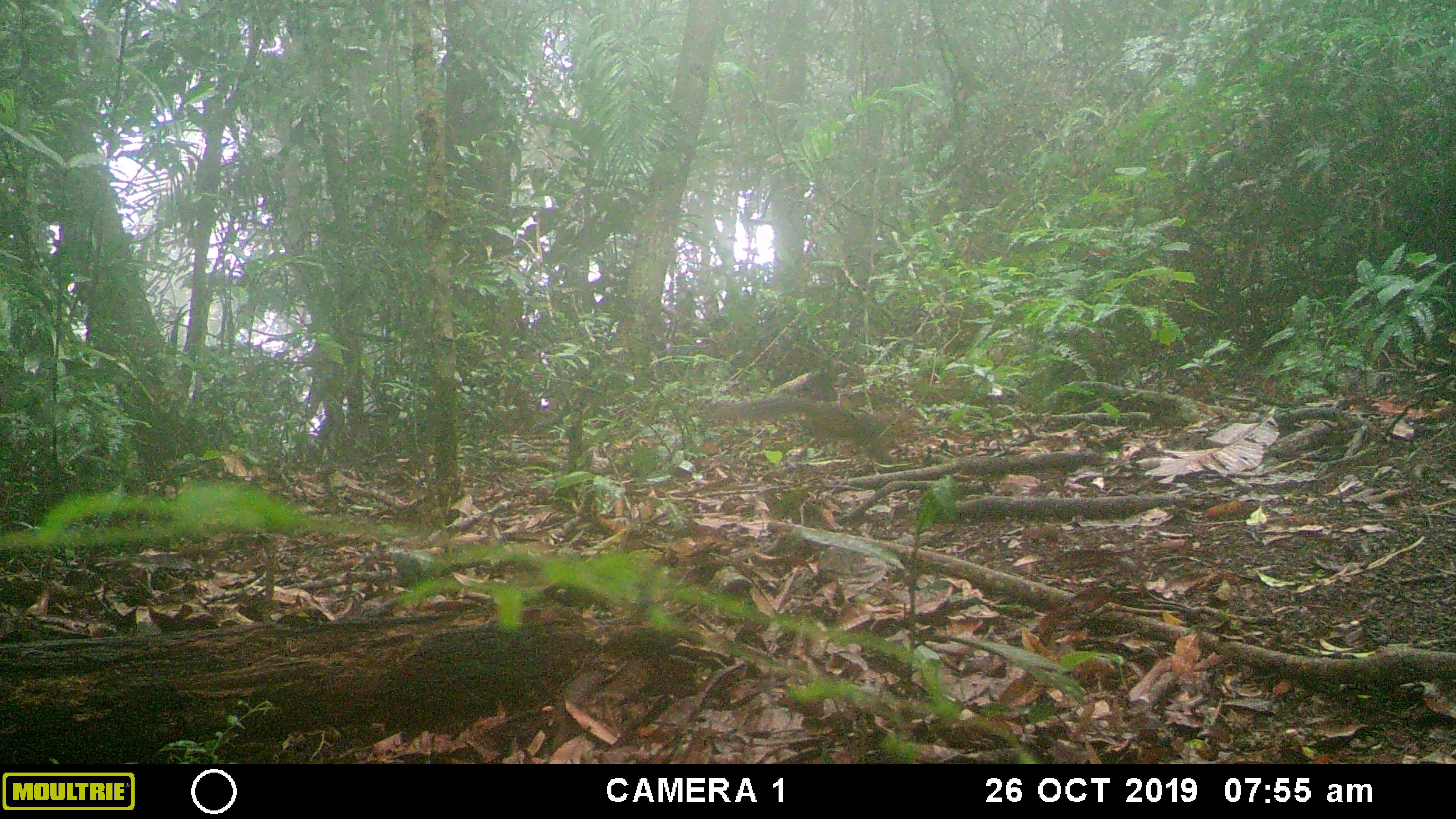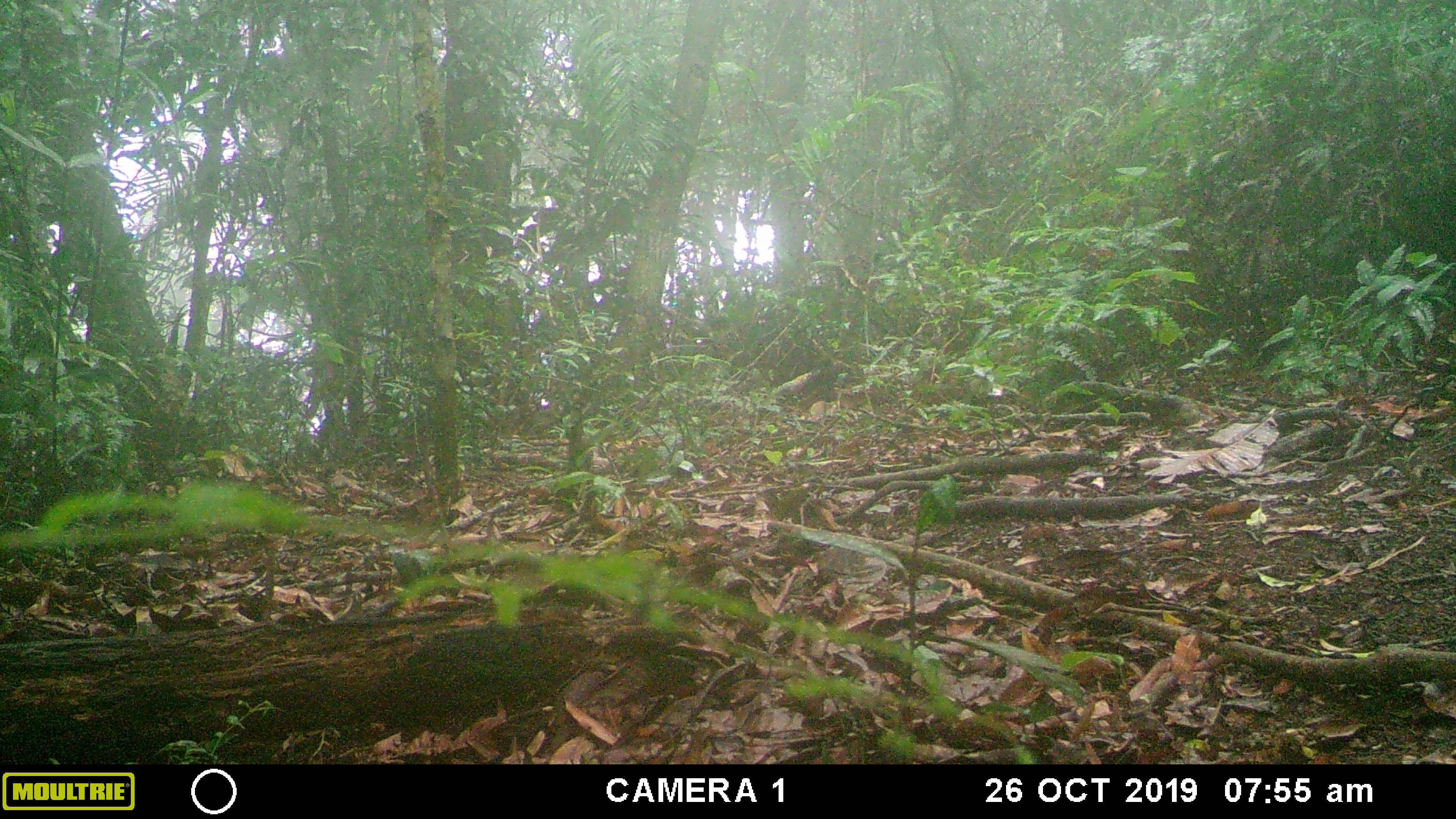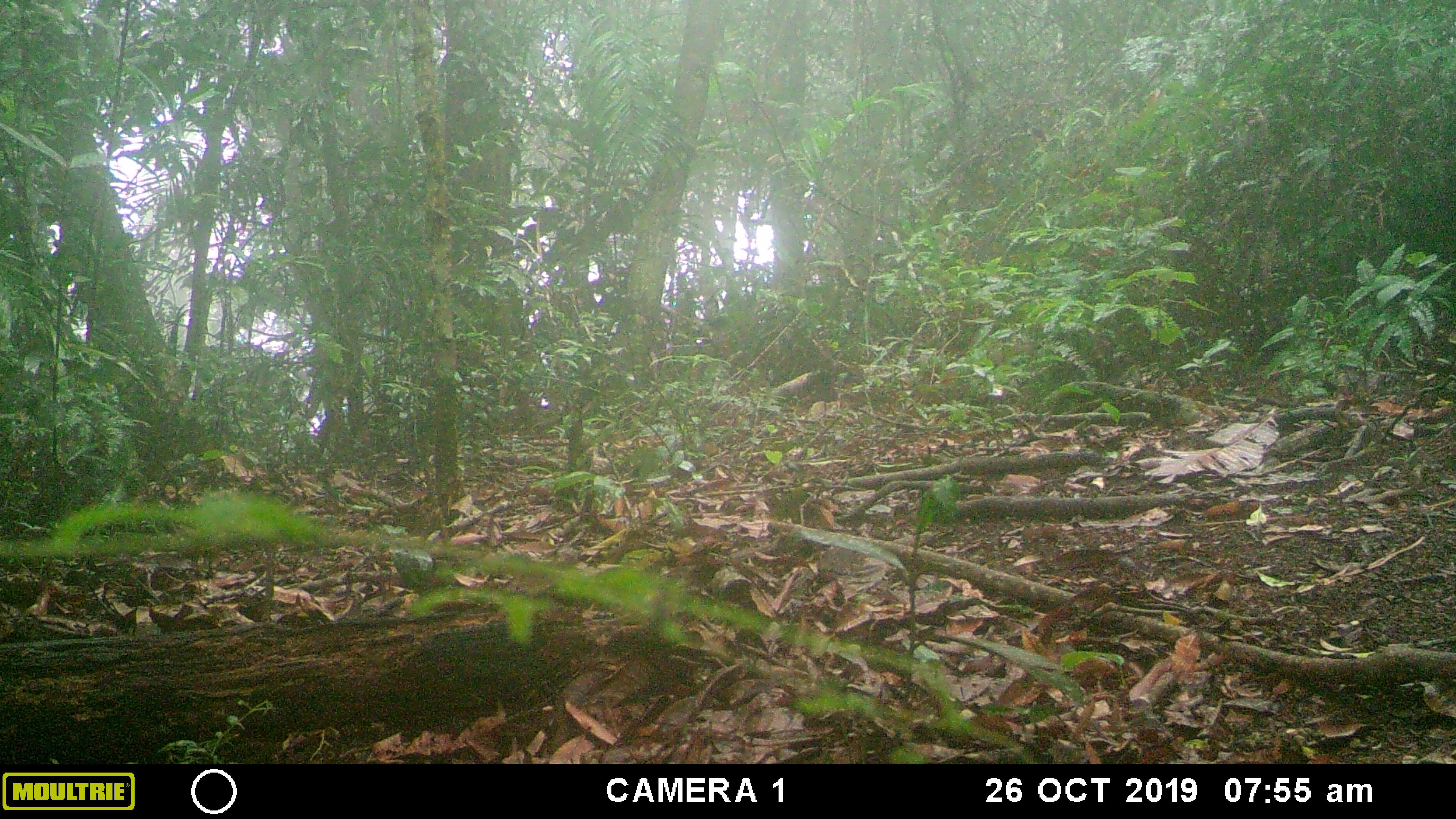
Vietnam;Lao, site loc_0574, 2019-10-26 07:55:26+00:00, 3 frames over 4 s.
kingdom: Animalia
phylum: Chordata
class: Mammalia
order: Rodentia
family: Sciuridae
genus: Dremomys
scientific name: Dremomys rufigenis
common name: red-cheeked squirrel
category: red cheeked squirrel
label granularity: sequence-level